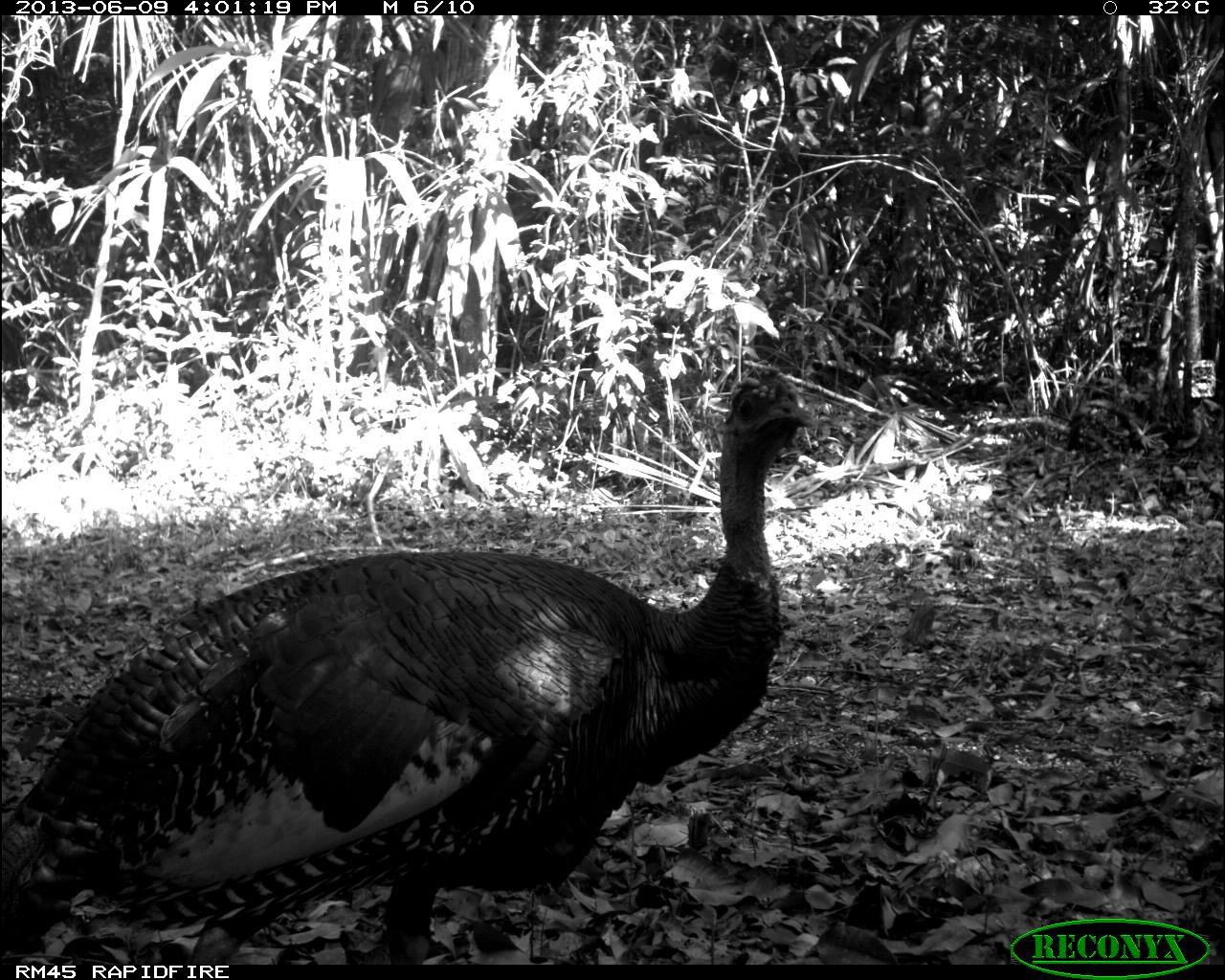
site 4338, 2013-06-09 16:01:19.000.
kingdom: Animalia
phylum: Chordata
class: Aves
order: Galliformes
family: Phasianidae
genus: Meleagris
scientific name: Meleagris ocellata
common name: ocellated turkey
Meleagris ocellata (ocellated turkey), count 1, sex male.